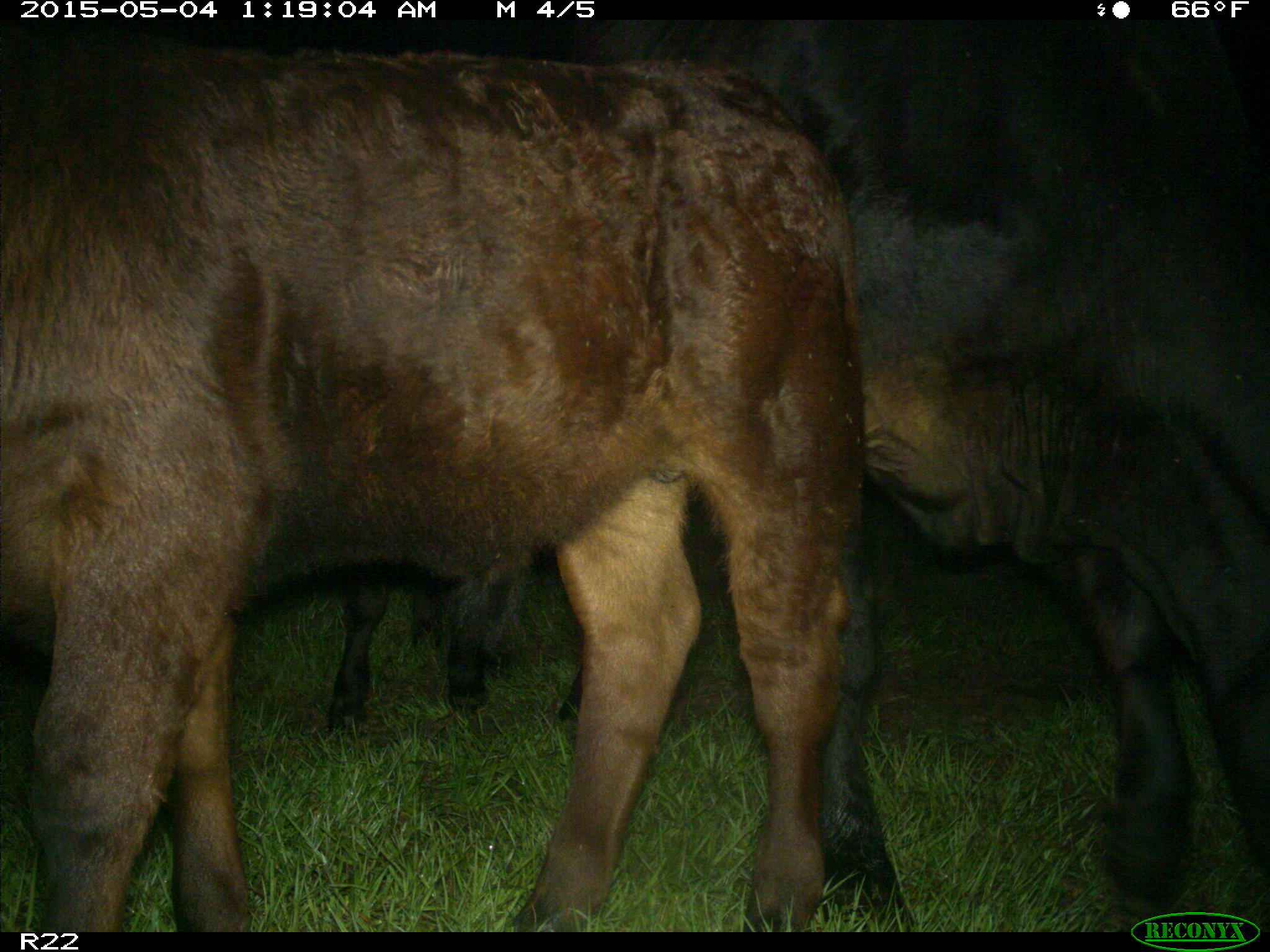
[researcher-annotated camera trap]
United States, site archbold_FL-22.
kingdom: Animalia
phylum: Chordata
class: Mammalia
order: Artiodactyla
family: Bovidae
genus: Bos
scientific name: Bos taurus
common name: domestic cow